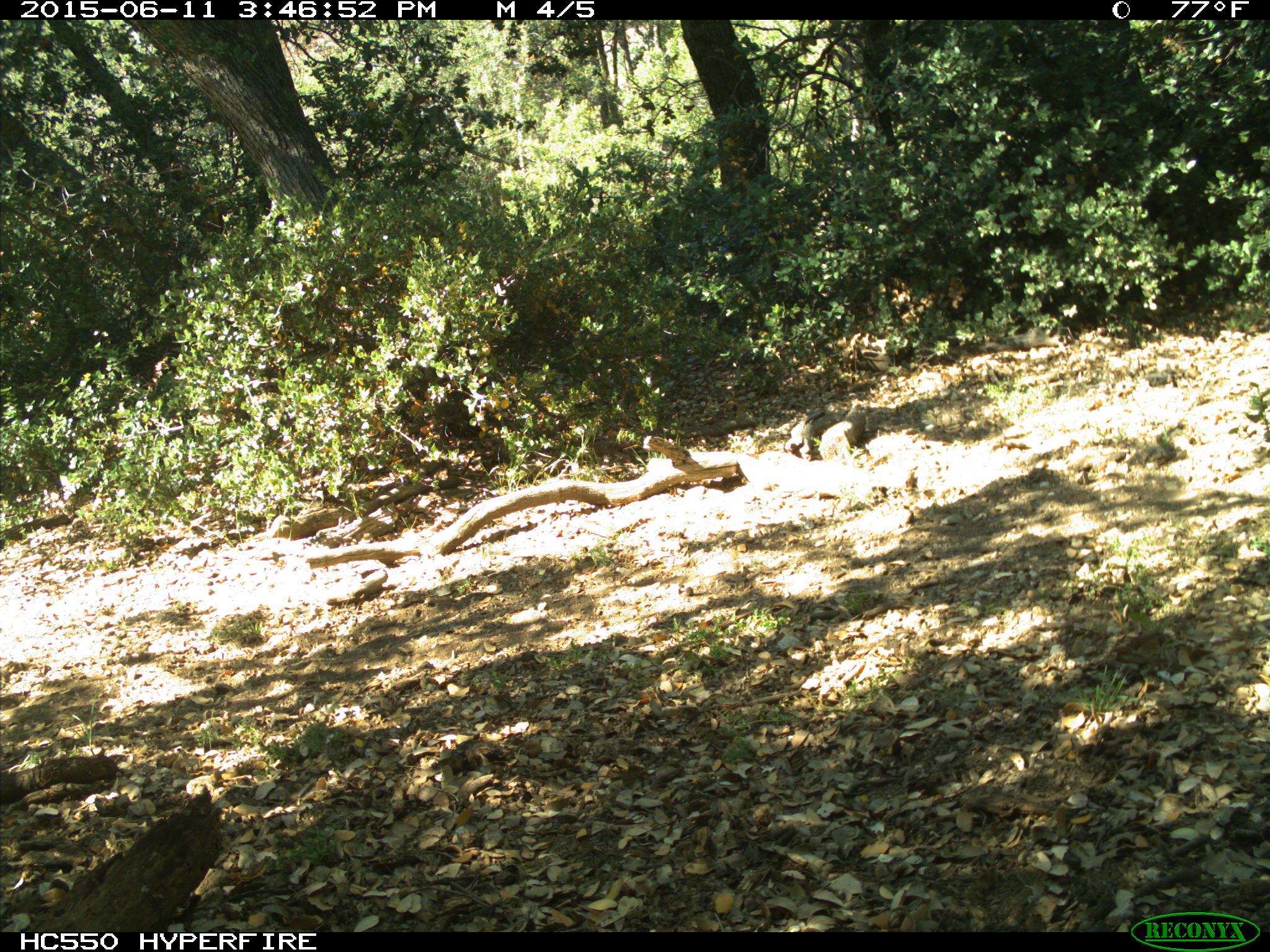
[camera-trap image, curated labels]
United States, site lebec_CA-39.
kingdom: Animalia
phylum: Chordata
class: Mammalia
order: Artiodactyla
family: Bovidae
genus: Bos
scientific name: Bos taurus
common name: domestic cow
Bos taurus (domestic cow).